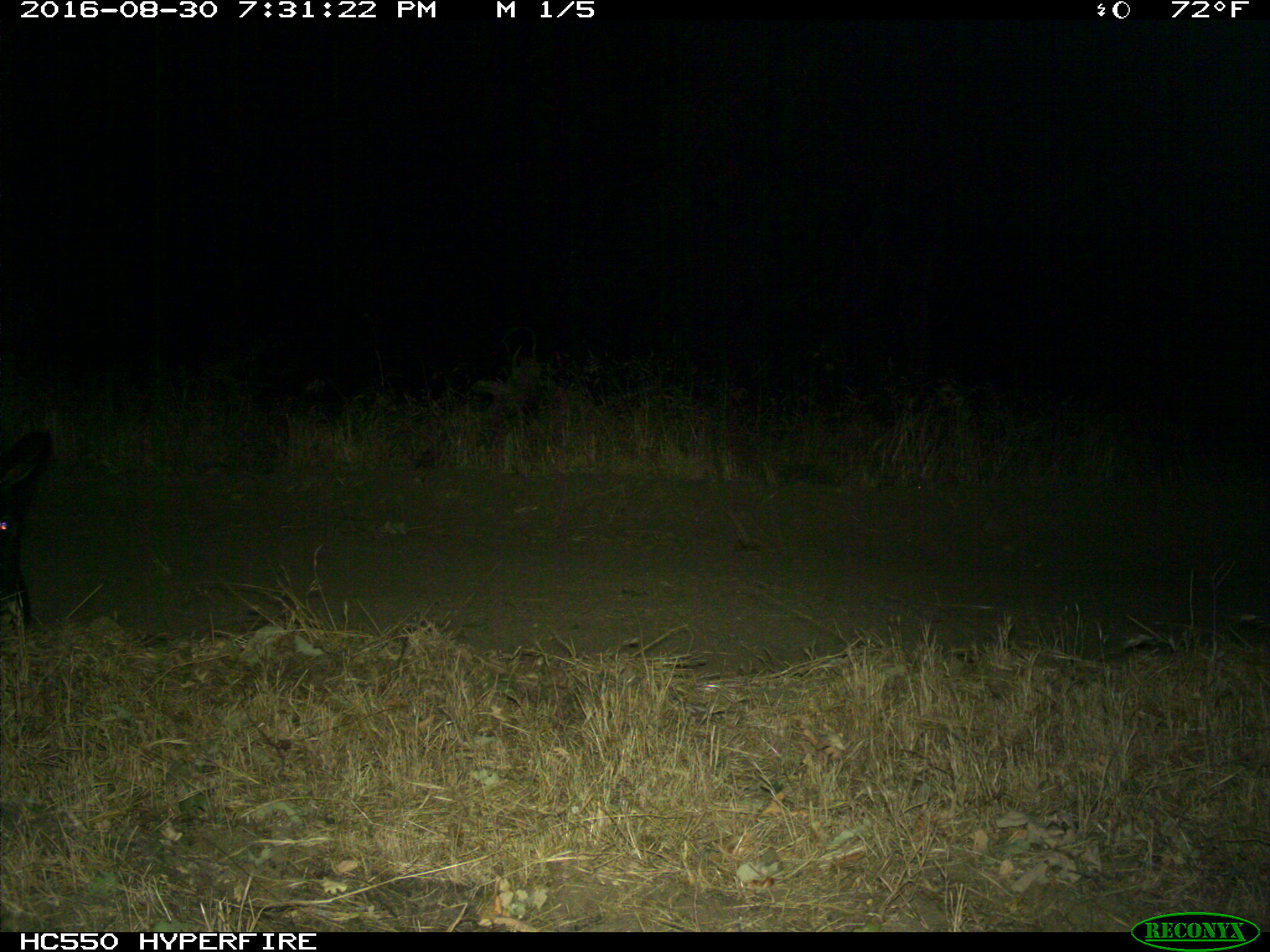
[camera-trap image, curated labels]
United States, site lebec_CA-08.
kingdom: Animalia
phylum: Chordata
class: Mammalia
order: Artiodactyla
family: Suidae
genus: Sus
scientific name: Sus scrofa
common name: wild boar